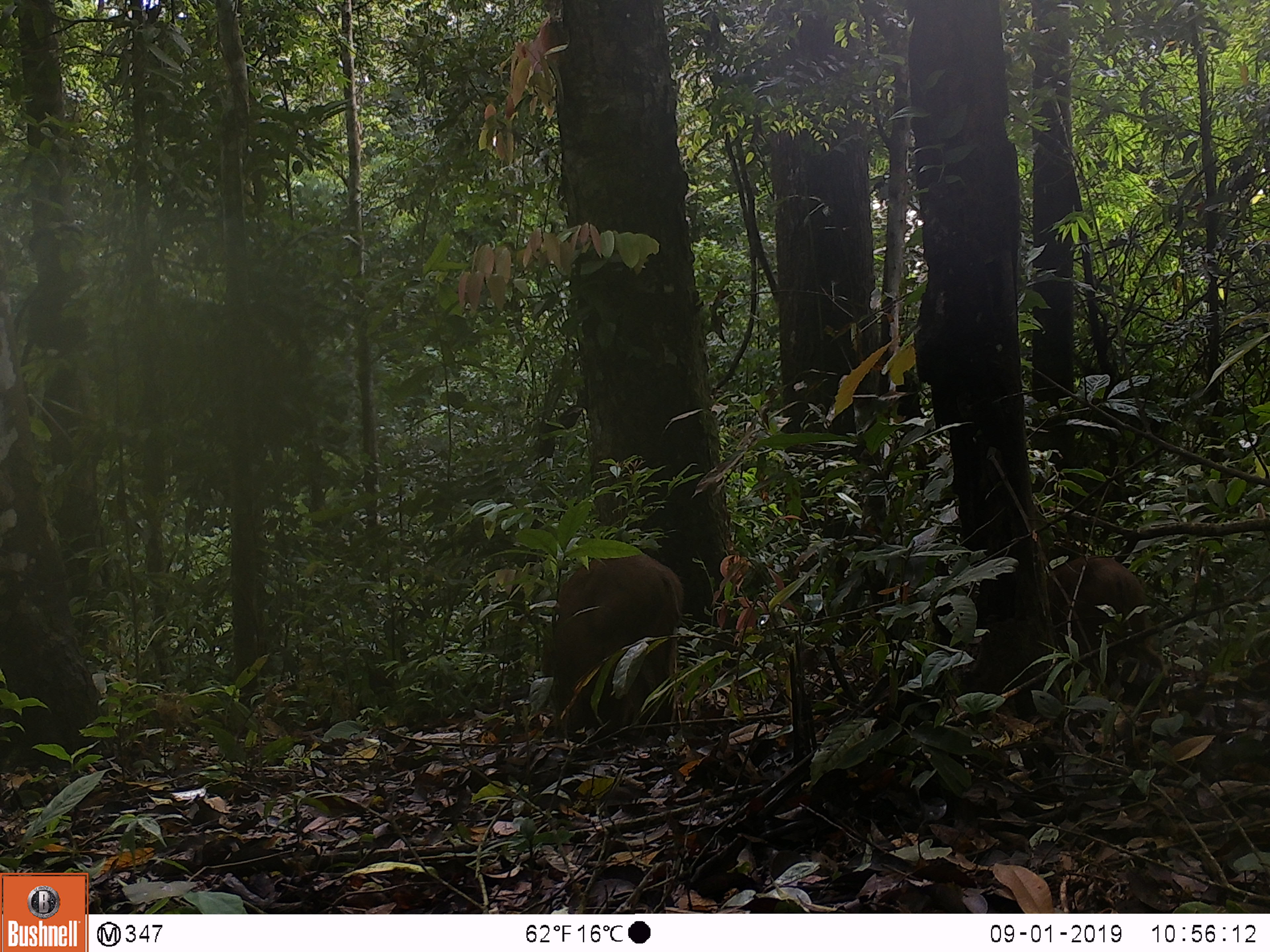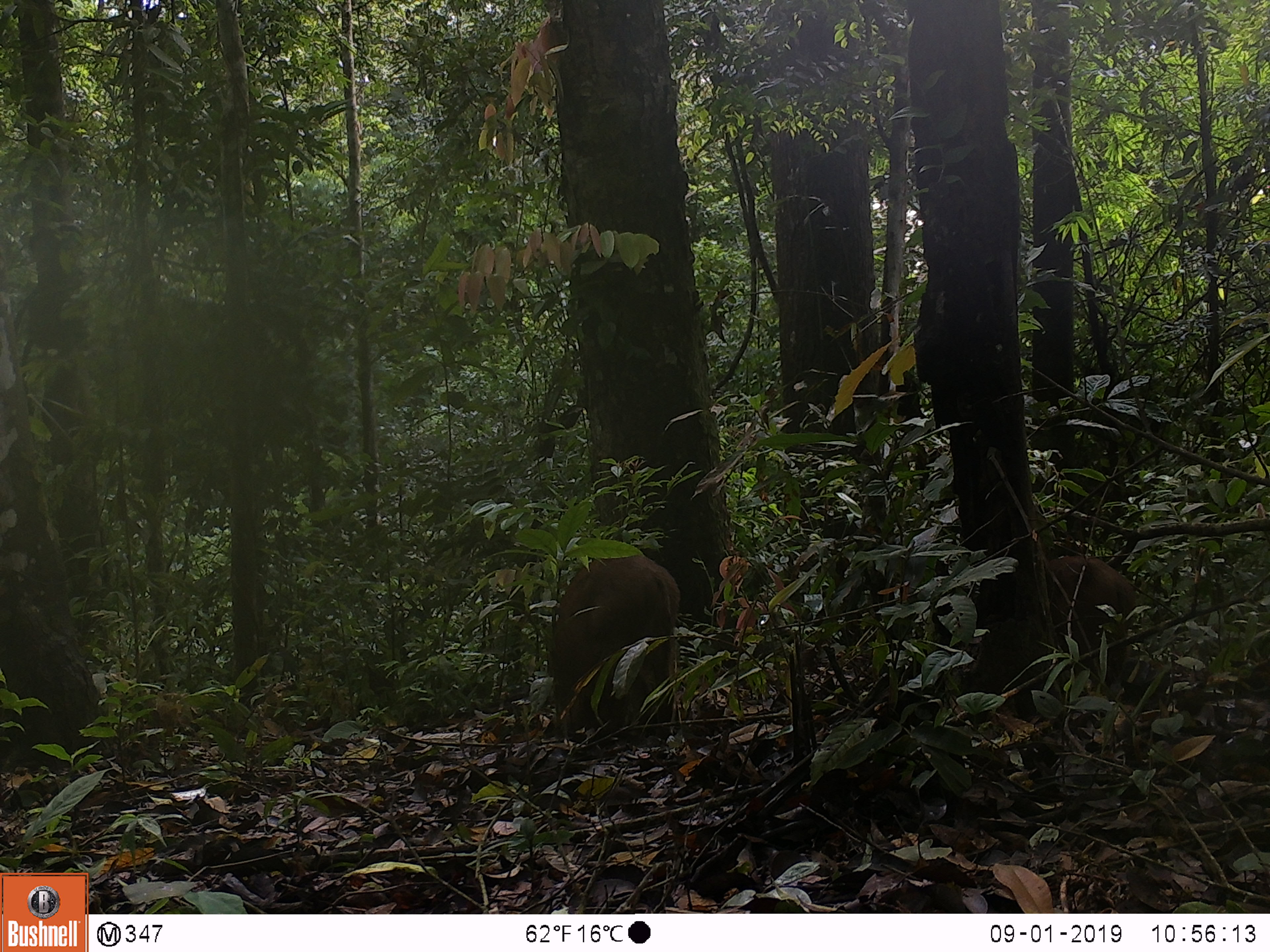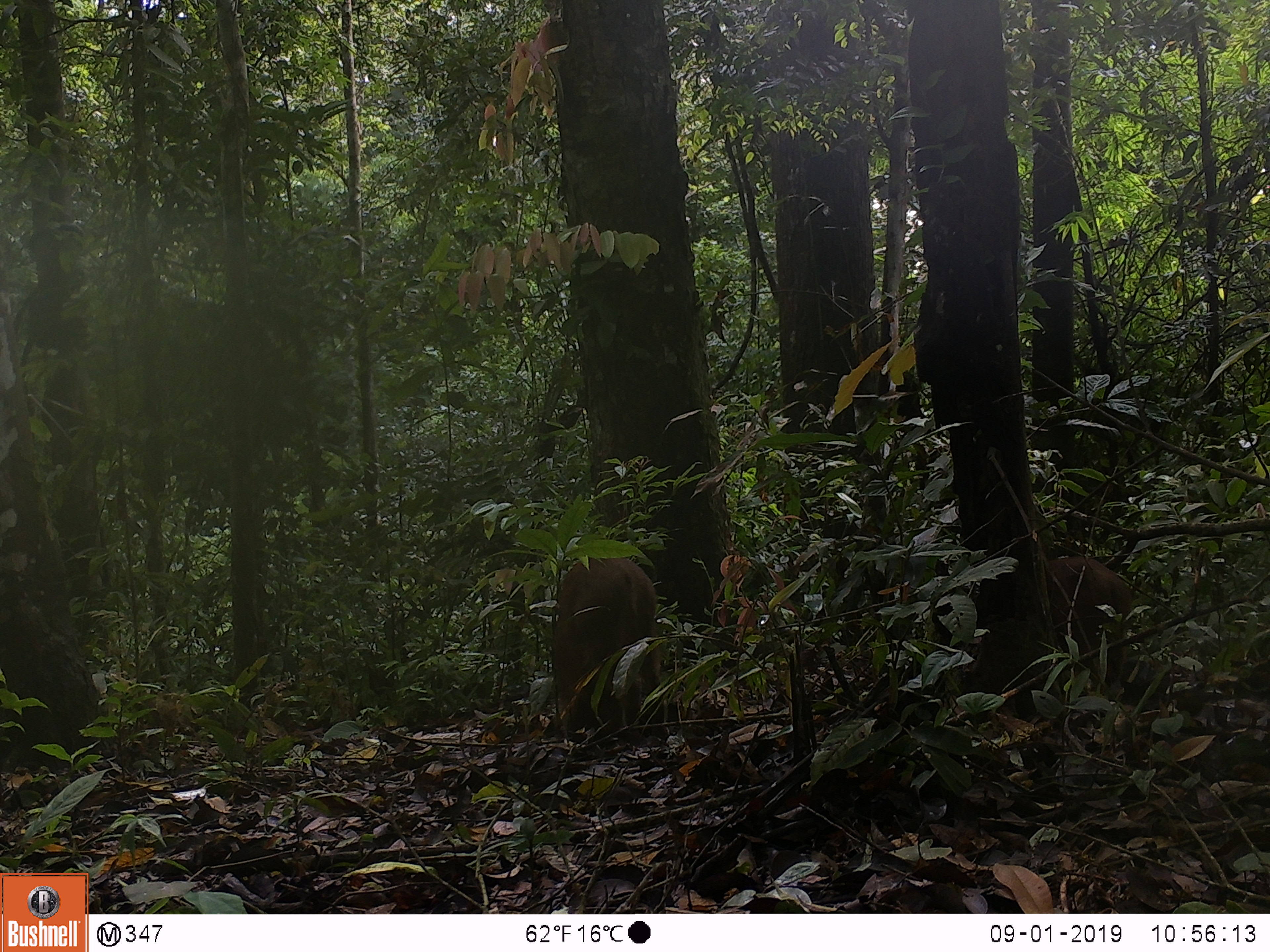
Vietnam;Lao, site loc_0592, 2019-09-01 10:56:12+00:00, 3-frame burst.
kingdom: Animalia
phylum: Chordata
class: Mammalia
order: Artiodactyla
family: Suidae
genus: Sus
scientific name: Sus scrofa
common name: eurasian wild pig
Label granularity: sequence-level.